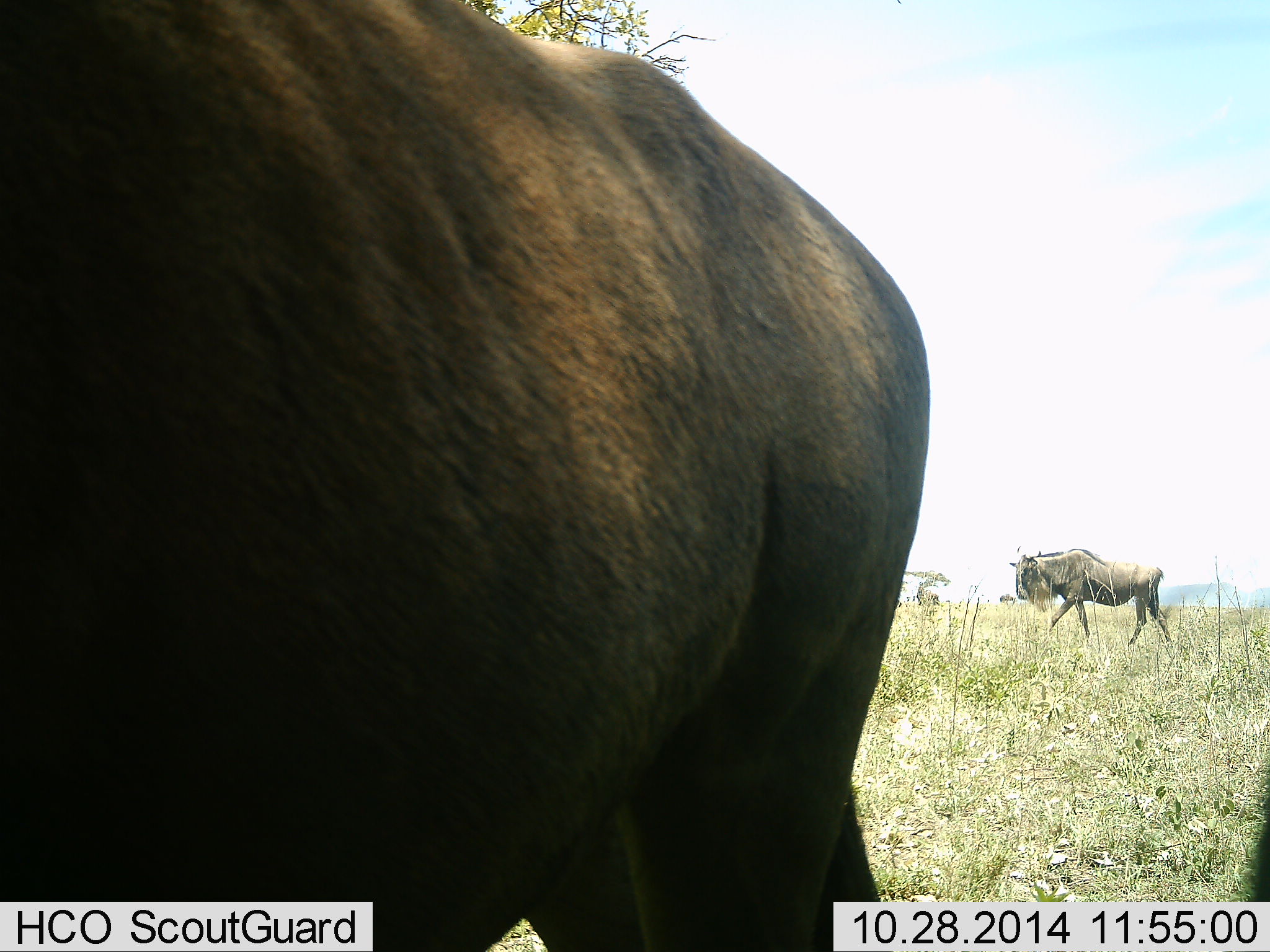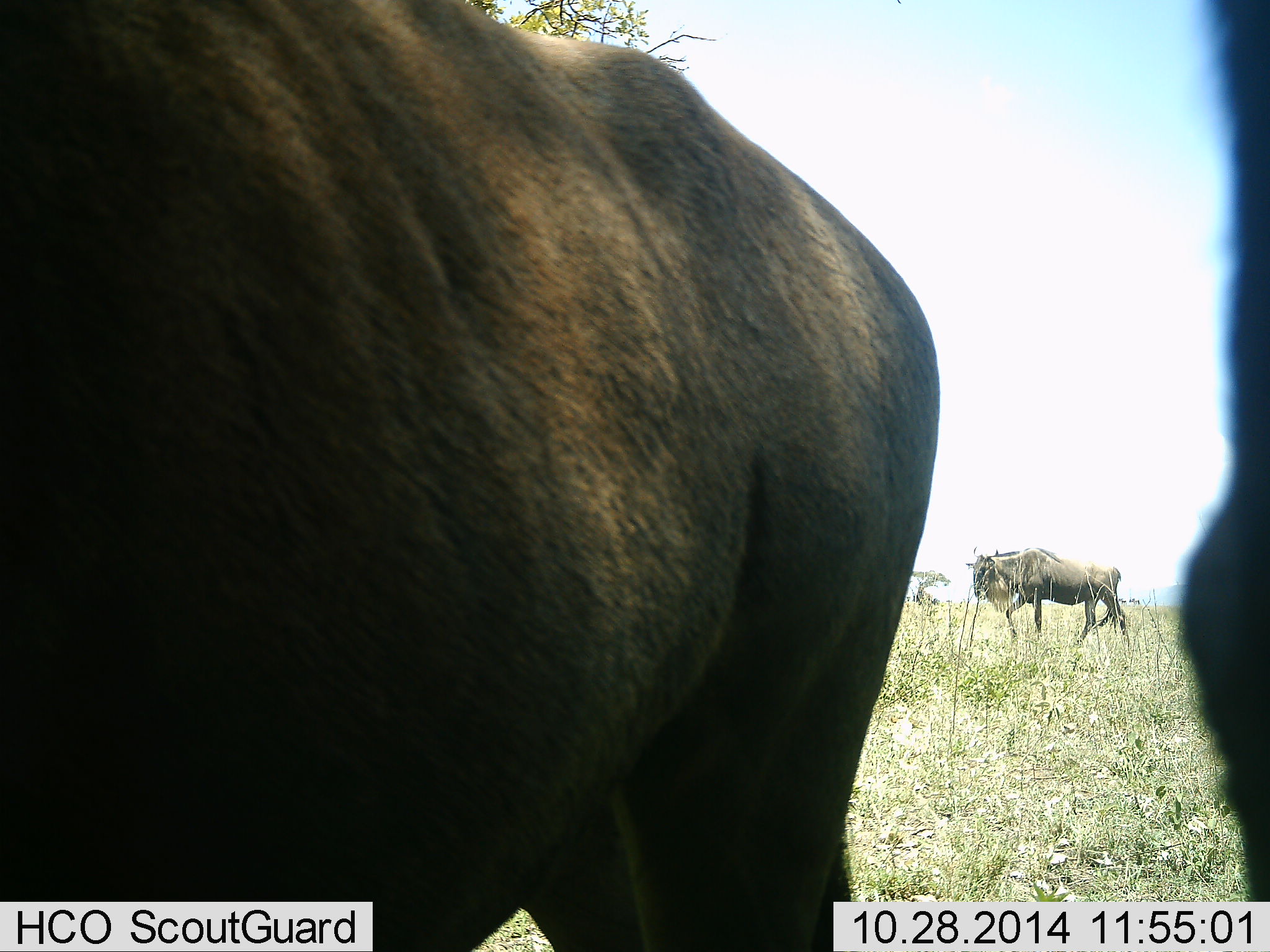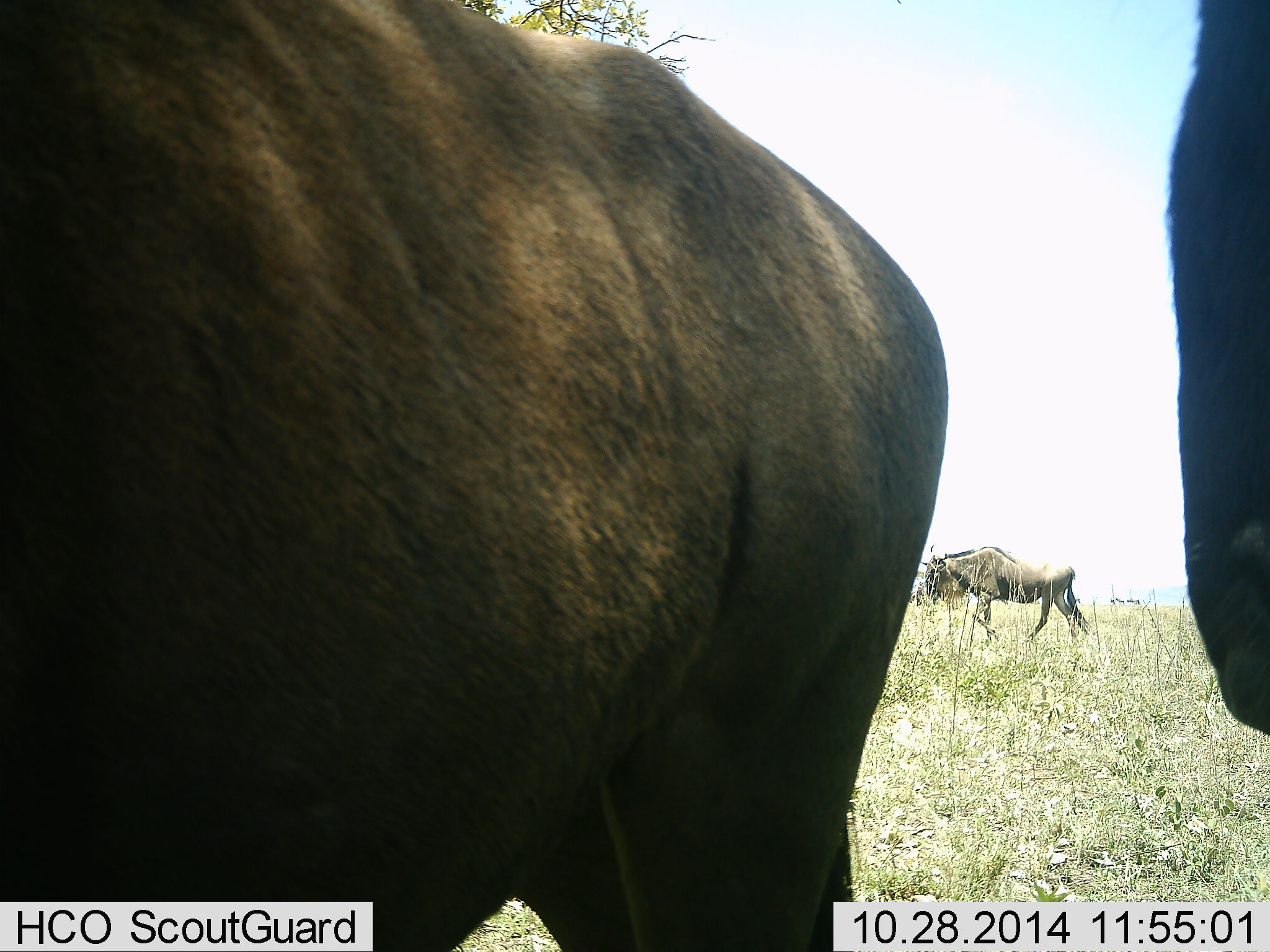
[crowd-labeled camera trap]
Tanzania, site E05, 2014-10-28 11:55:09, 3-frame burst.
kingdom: Animalia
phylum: Chordata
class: Mammalia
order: Artiodactyla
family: Bovidae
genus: Connochaetes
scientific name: Connochaetes taurinus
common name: blue wildebeest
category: wildebeest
Wildebeest (blue wildebeest) (Connochaetes taurinus), count 3. Behavior (volunteer vote fractions): standing 44%, resting 0%, moving 100%, interacting 0%. Young present (vote fraction): 0%. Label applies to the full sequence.